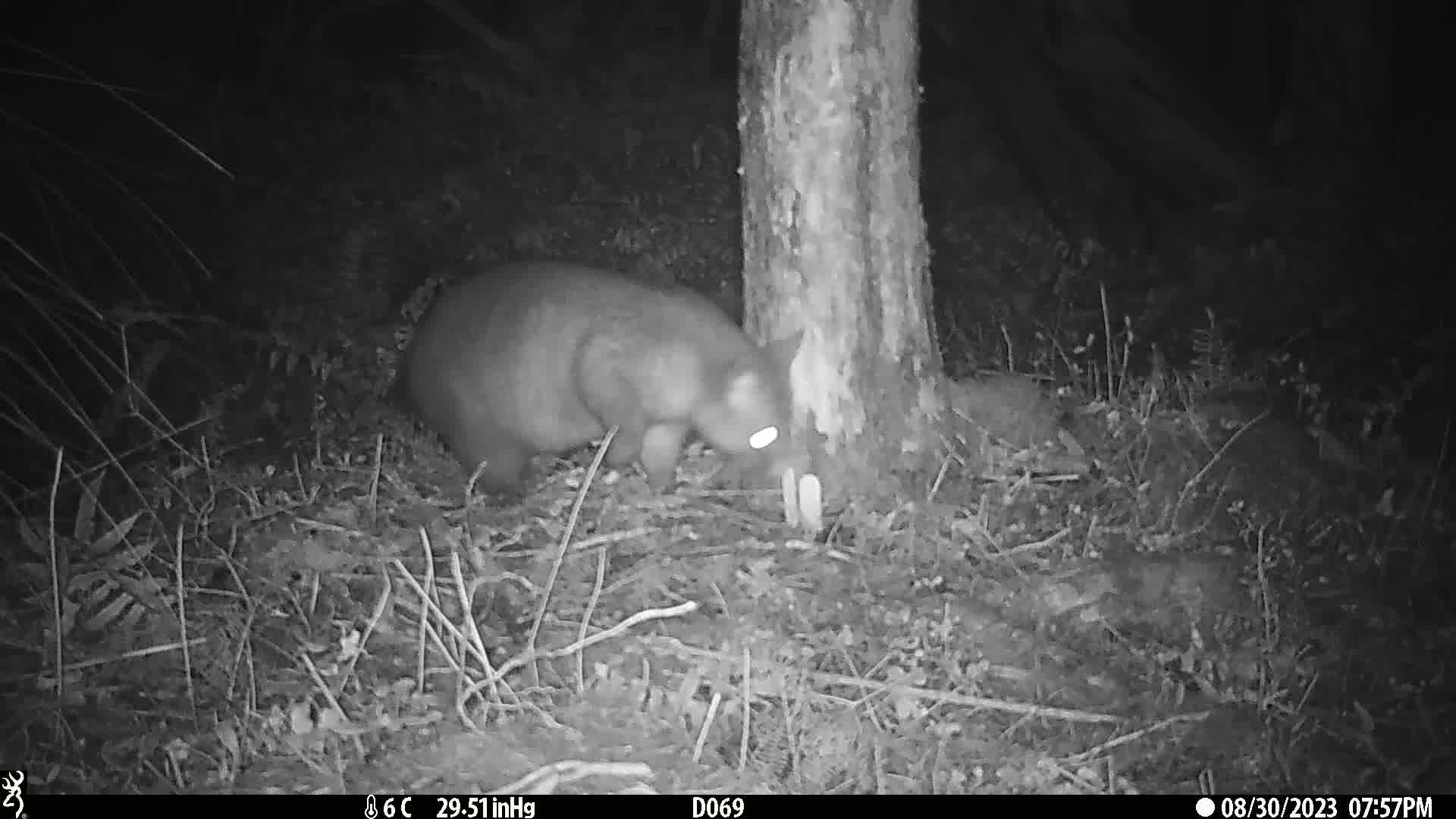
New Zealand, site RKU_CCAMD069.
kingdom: Animalia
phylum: Chordata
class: Mammalia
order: Diprotodontia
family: Phalangeridae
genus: Trichosurus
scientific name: Trichosurus vulpecula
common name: common brushtail possum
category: possum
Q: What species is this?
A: Possum (common brushtail possum) (Trichosurus vulpecula).